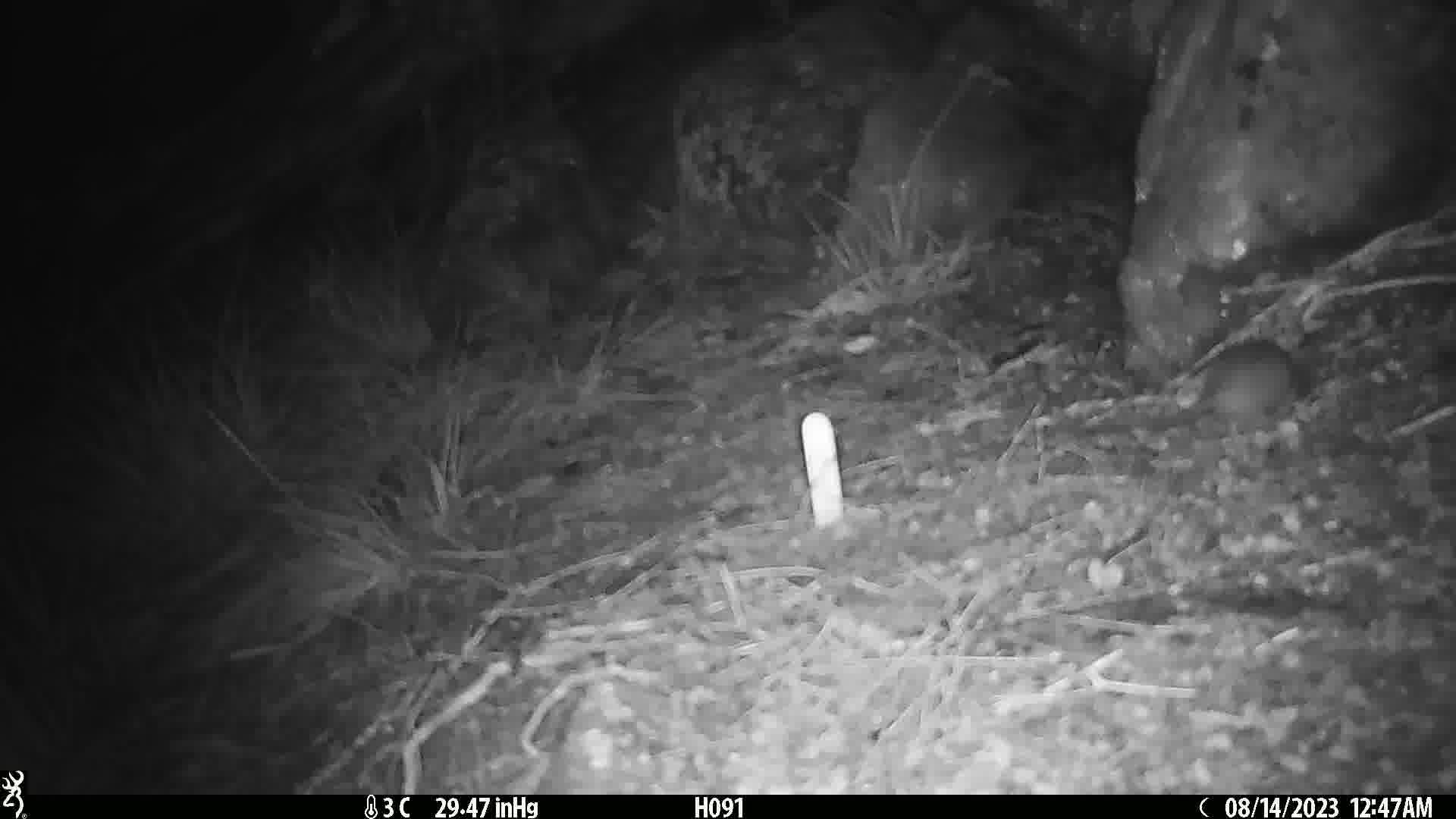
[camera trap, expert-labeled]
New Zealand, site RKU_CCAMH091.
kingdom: Animalia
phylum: Chordata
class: Mammalia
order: Rodentia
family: Muridae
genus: Rattus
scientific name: Rattus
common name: rat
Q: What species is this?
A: Rat (Rattus).